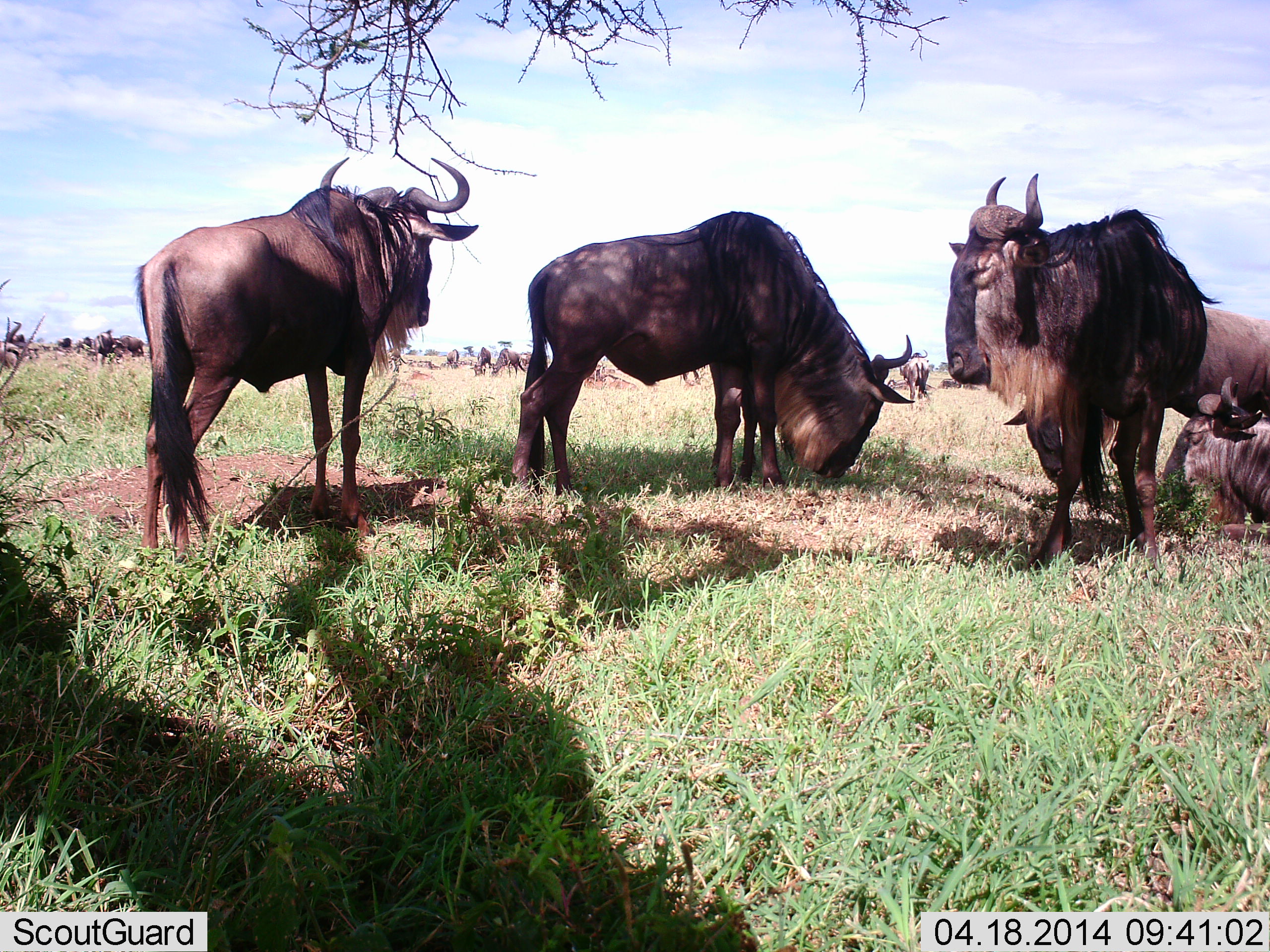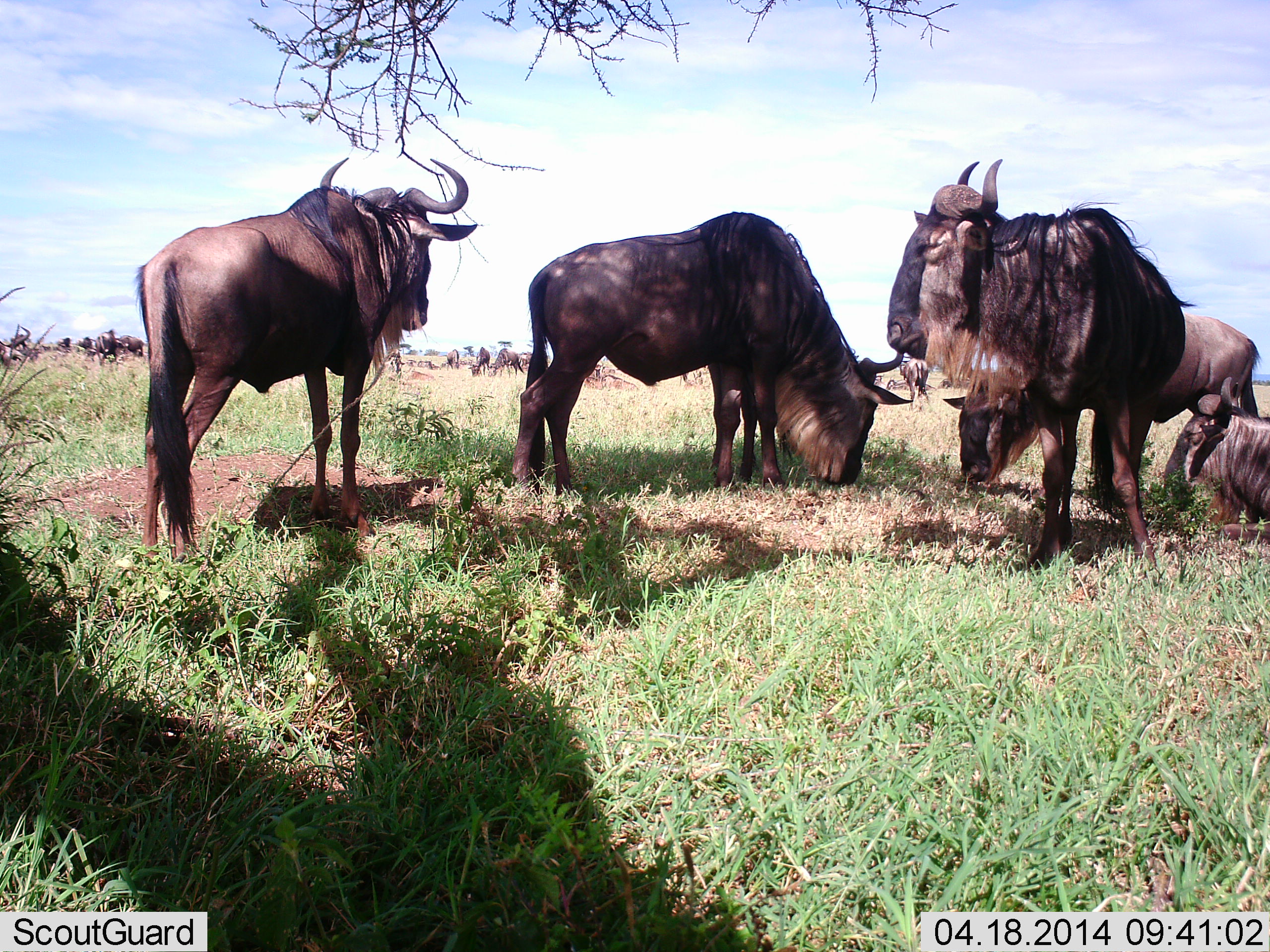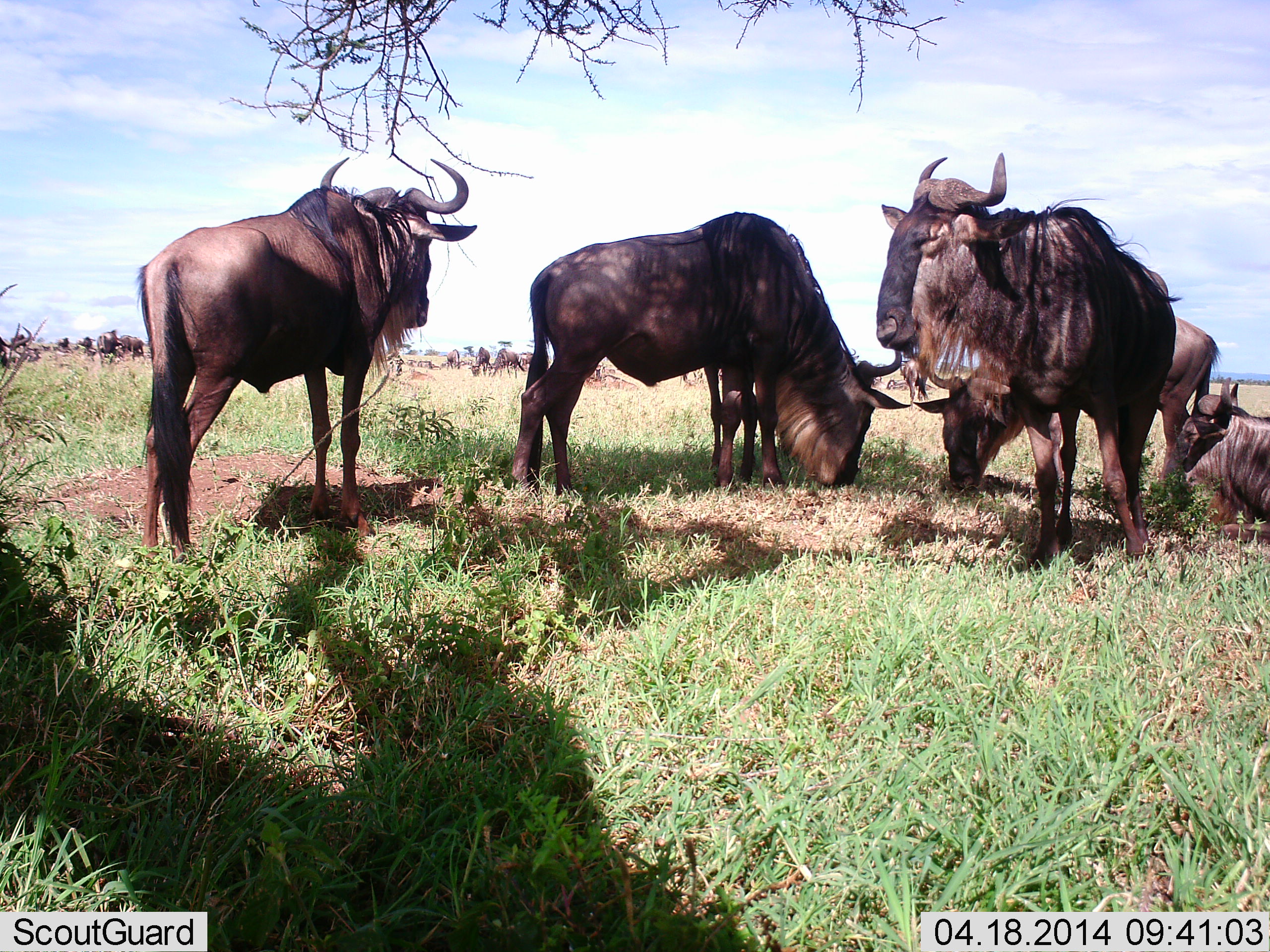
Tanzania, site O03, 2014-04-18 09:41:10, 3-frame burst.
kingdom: Animalia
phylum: Chordata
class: Mammalia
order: Artiodactyla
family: Bovidae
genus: Connochaetes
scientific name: Connochaetes taurinus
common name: blue wildebeest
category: wildebeest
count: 11-50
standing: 70%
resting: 50%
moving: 10%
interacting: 20%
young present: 20%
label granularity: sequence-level